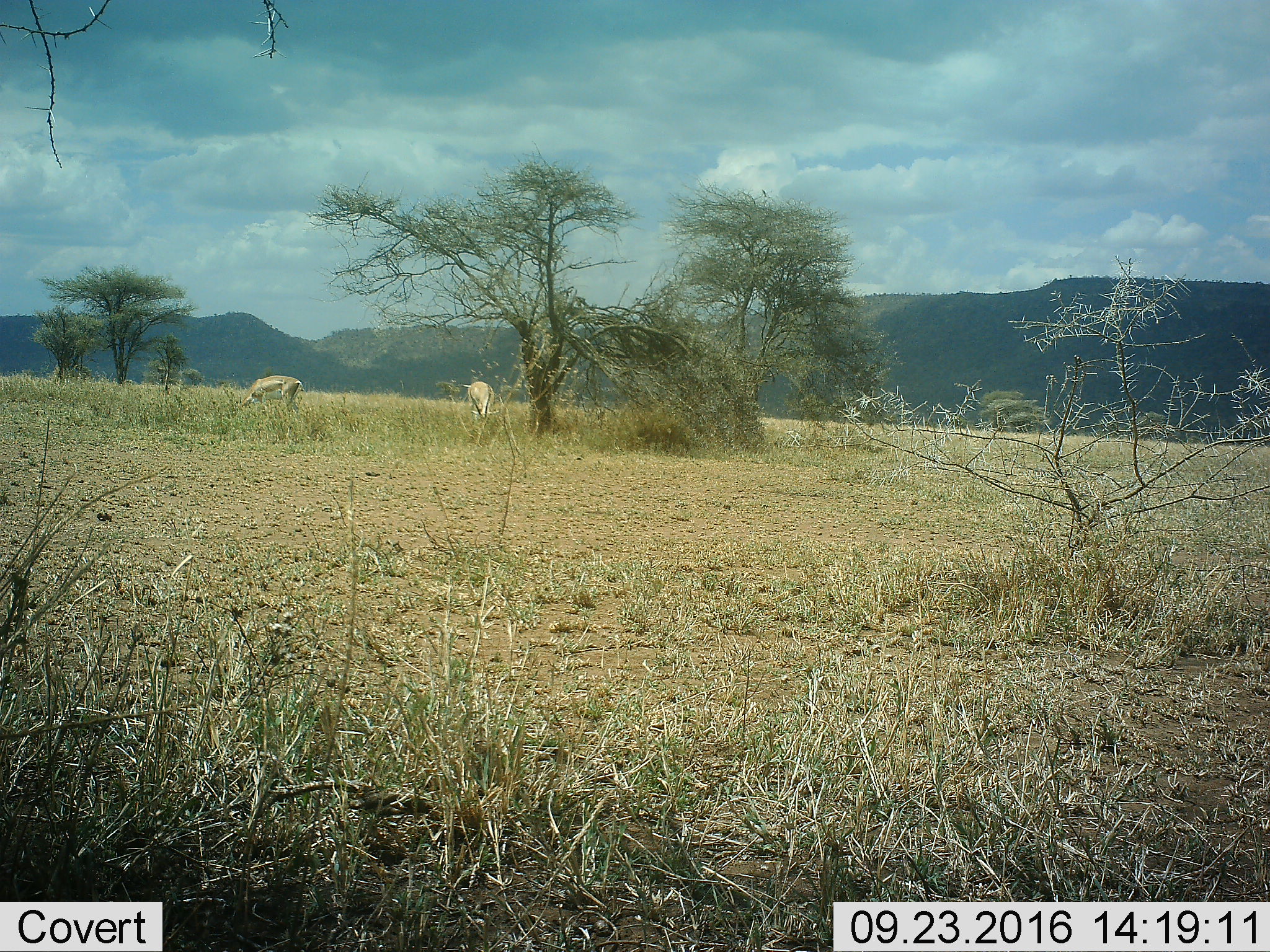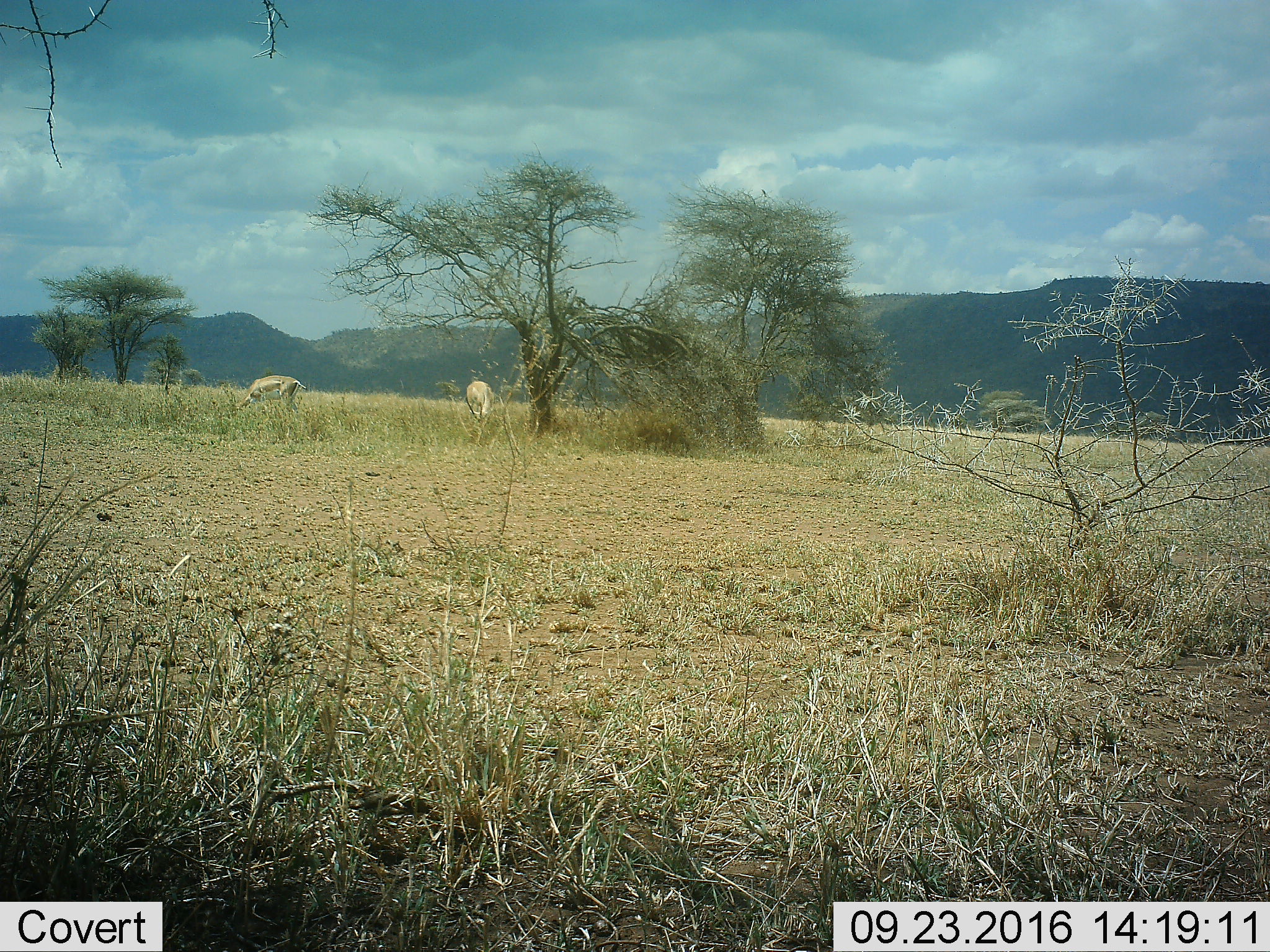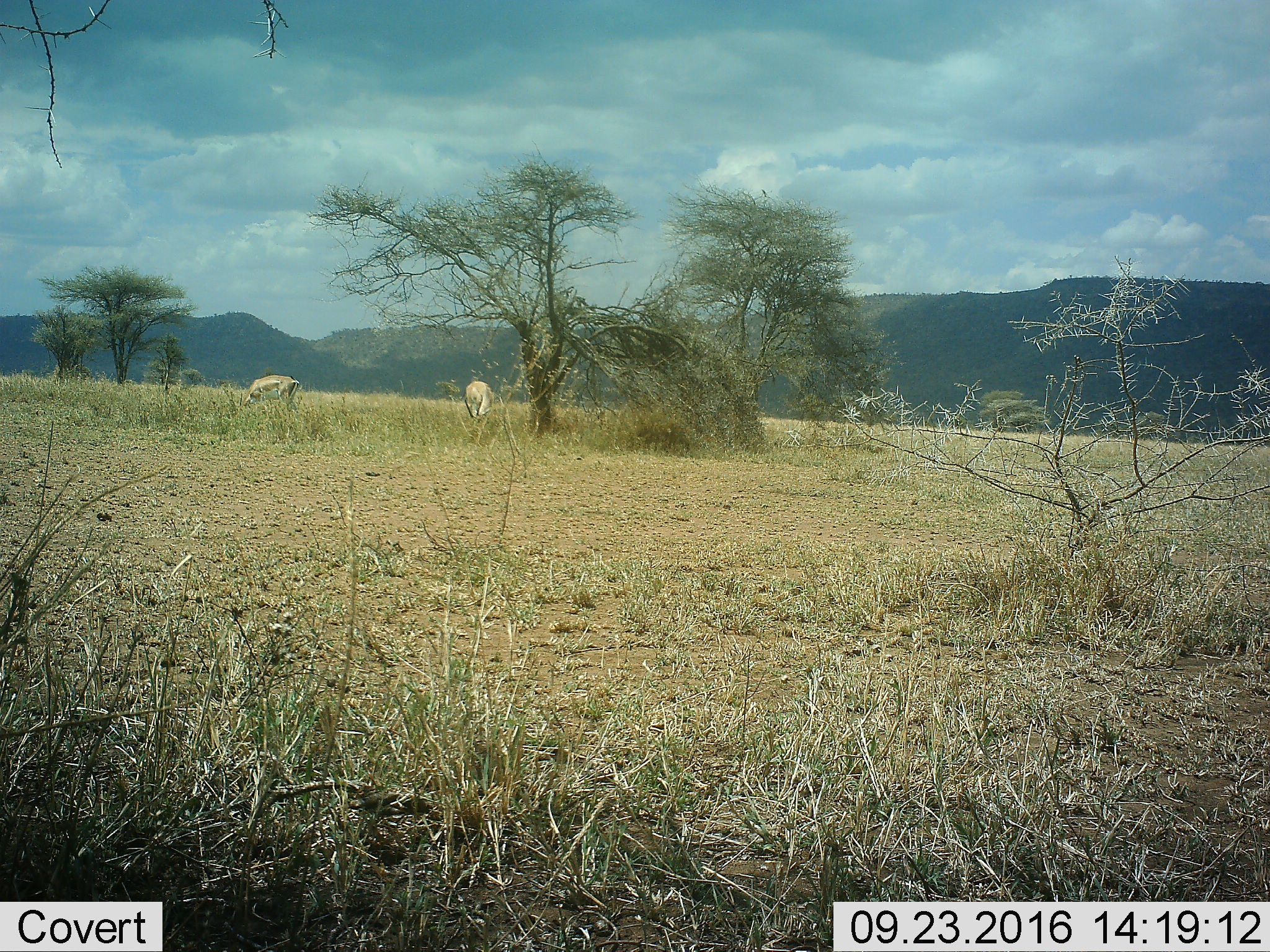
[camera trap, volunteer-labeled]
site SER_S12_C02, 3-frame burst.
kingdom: Animalia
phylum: Chordata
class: Mammalia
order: Artiodactyla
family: Bovidae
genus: Nanger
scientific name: Nanger granti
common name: grant's gazelle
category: gazellegrants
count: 2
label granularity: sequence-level